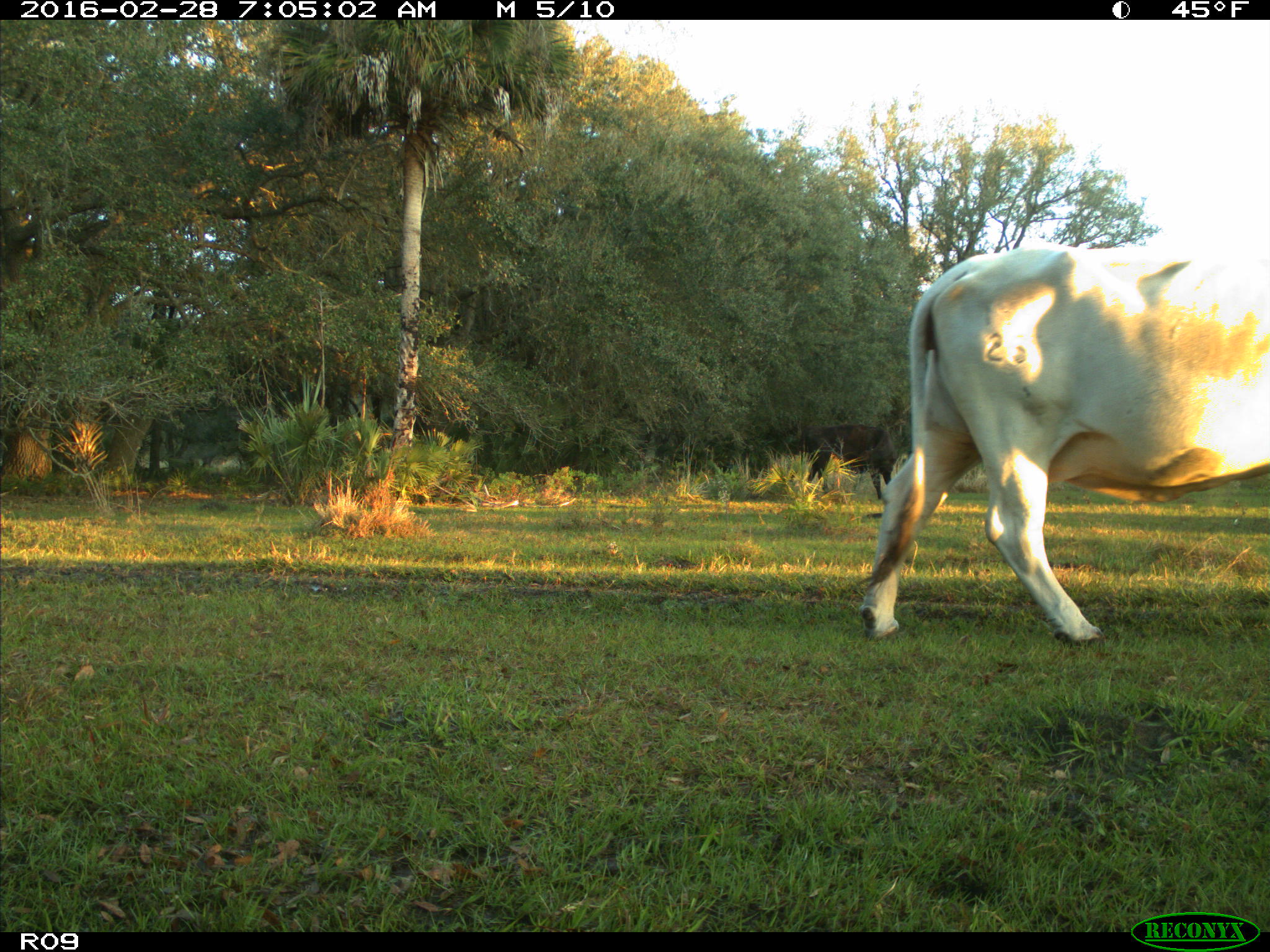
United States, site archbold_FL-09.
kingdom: Animalia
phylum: Chordata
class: Mammalia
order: Artiodactyla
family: Bovidae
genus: Bos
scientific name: Bos taurus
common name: domestic cow